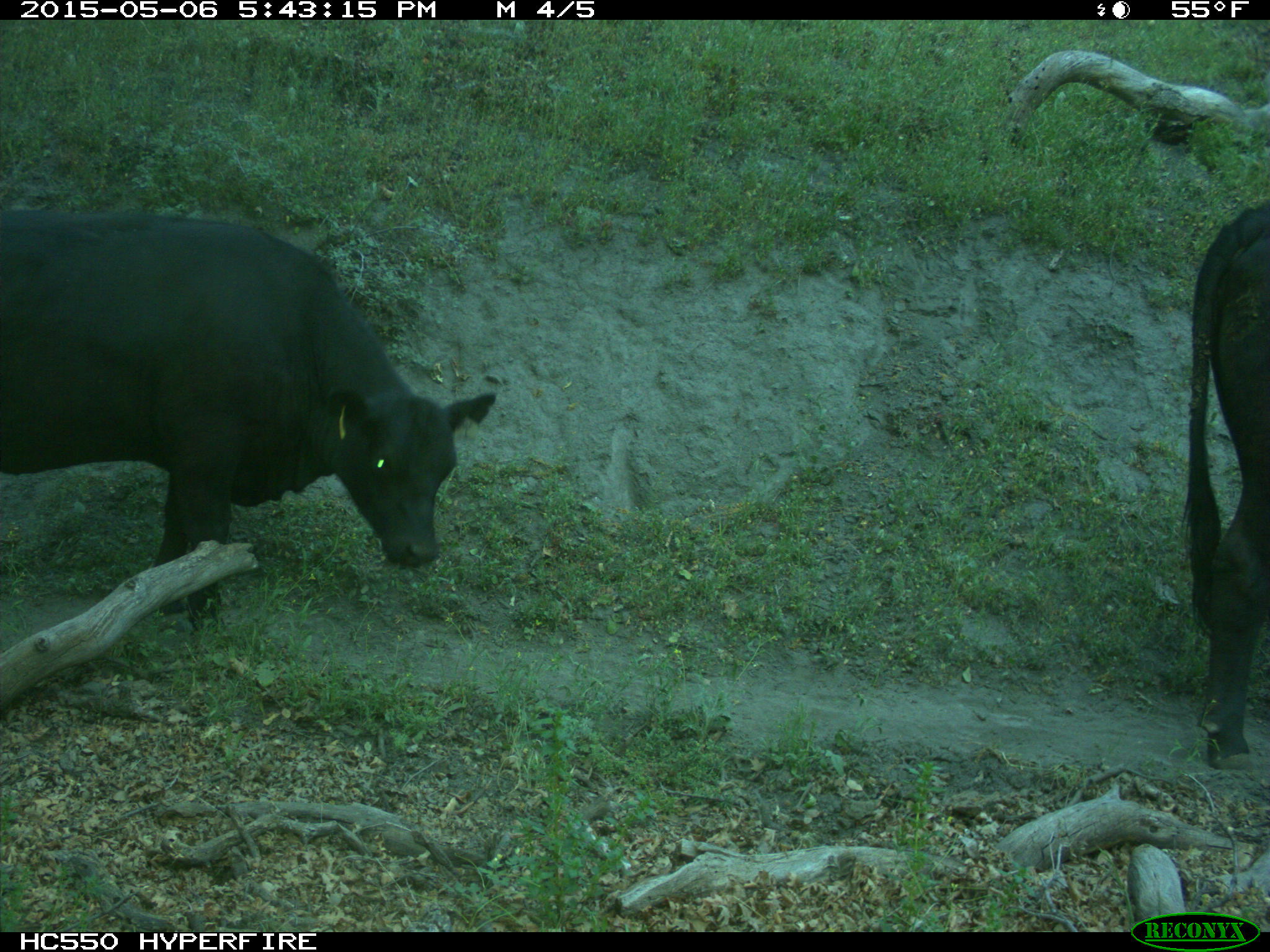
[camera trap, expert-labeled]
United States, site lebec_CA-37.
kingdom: Animalia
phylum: Chordata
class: Mammalia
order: Artiodactyla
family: Bovidae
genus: Bos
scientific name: Bos taurus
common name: domestic cow